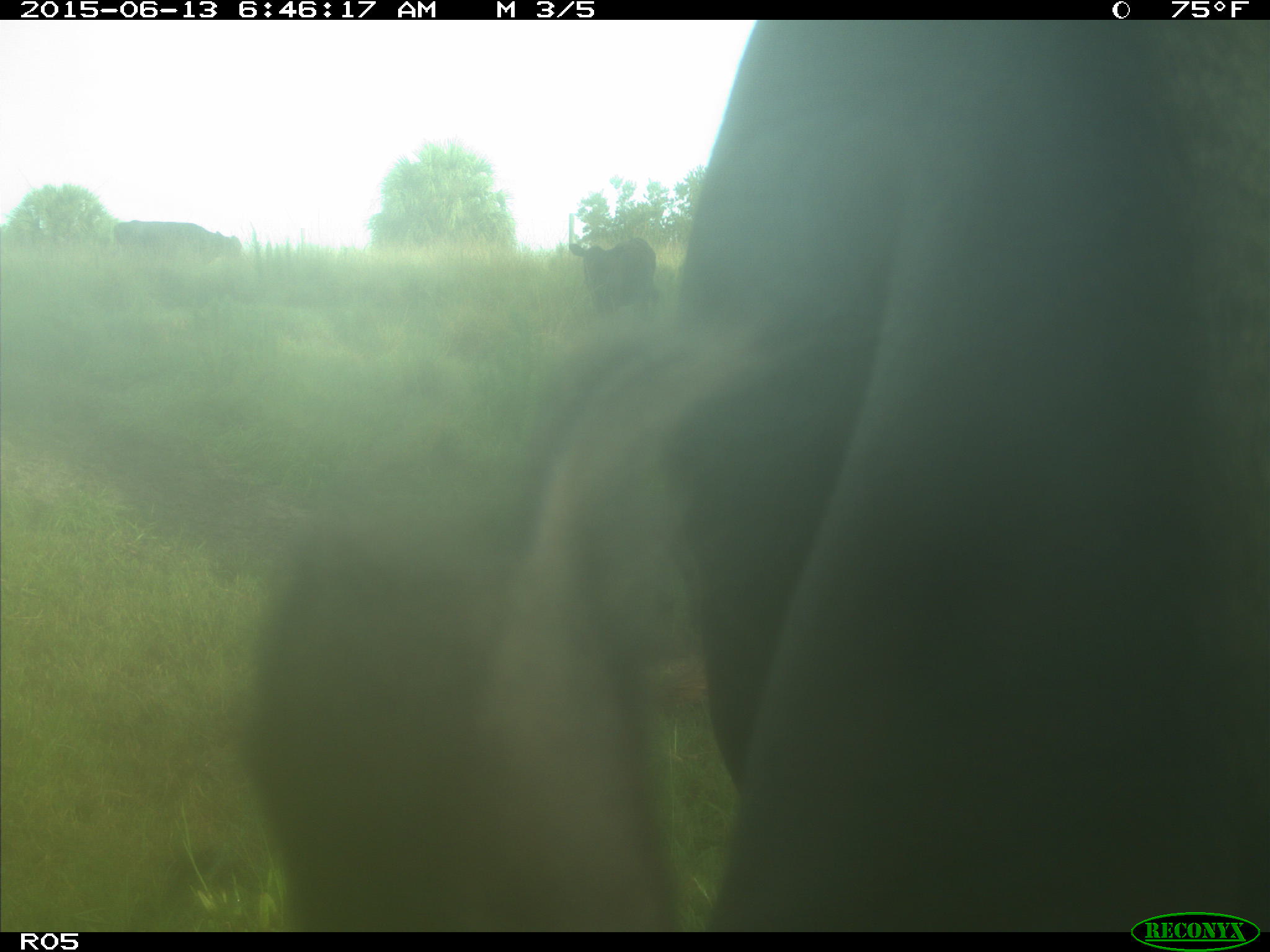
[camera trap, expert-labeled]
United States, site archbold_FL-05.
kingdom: Animalia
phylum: Chordata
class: Mammalia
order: Artiodactyla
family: Bovidae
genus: Bos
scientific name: Bos taurus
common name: domestic cow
Bos taurus (domestic cow).